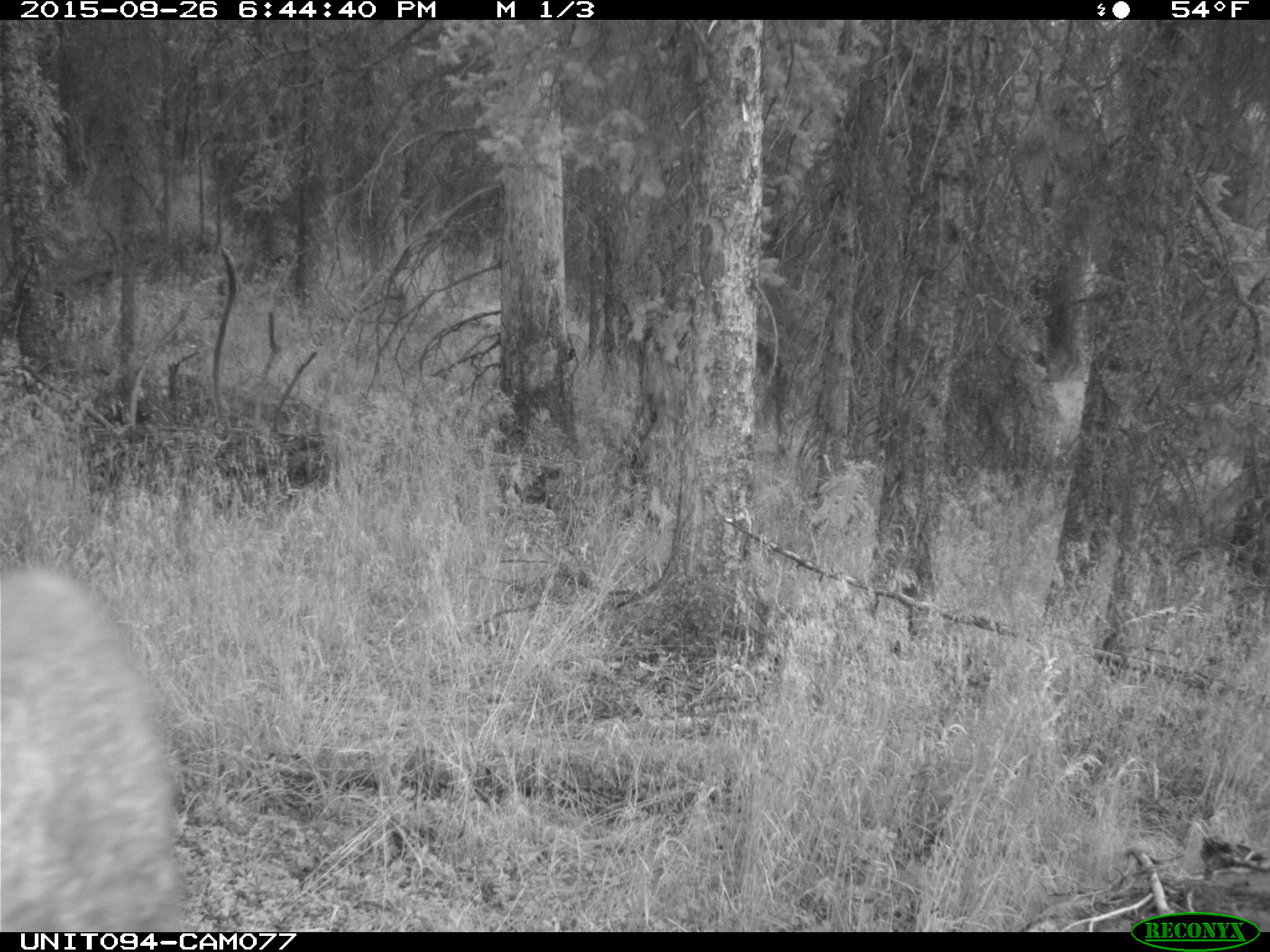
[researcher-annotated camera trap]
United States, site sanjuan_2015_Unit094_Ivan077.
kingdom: Animalia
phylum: Chordata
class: Mammalia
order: Artiodactyla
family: Cervidae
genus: Cervus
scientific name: Cervus elaphus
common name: red deer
Cervus elaphus (red deer).